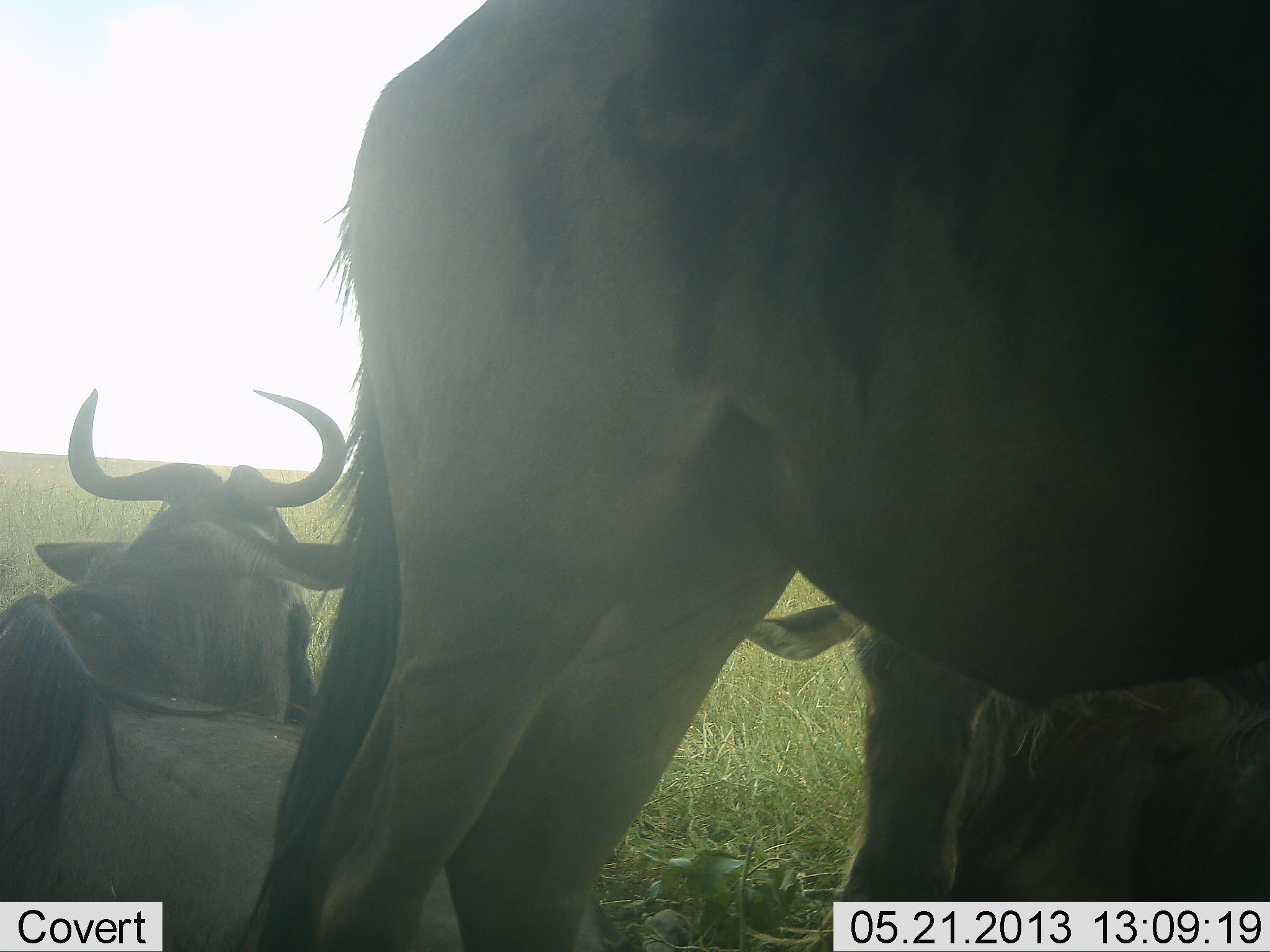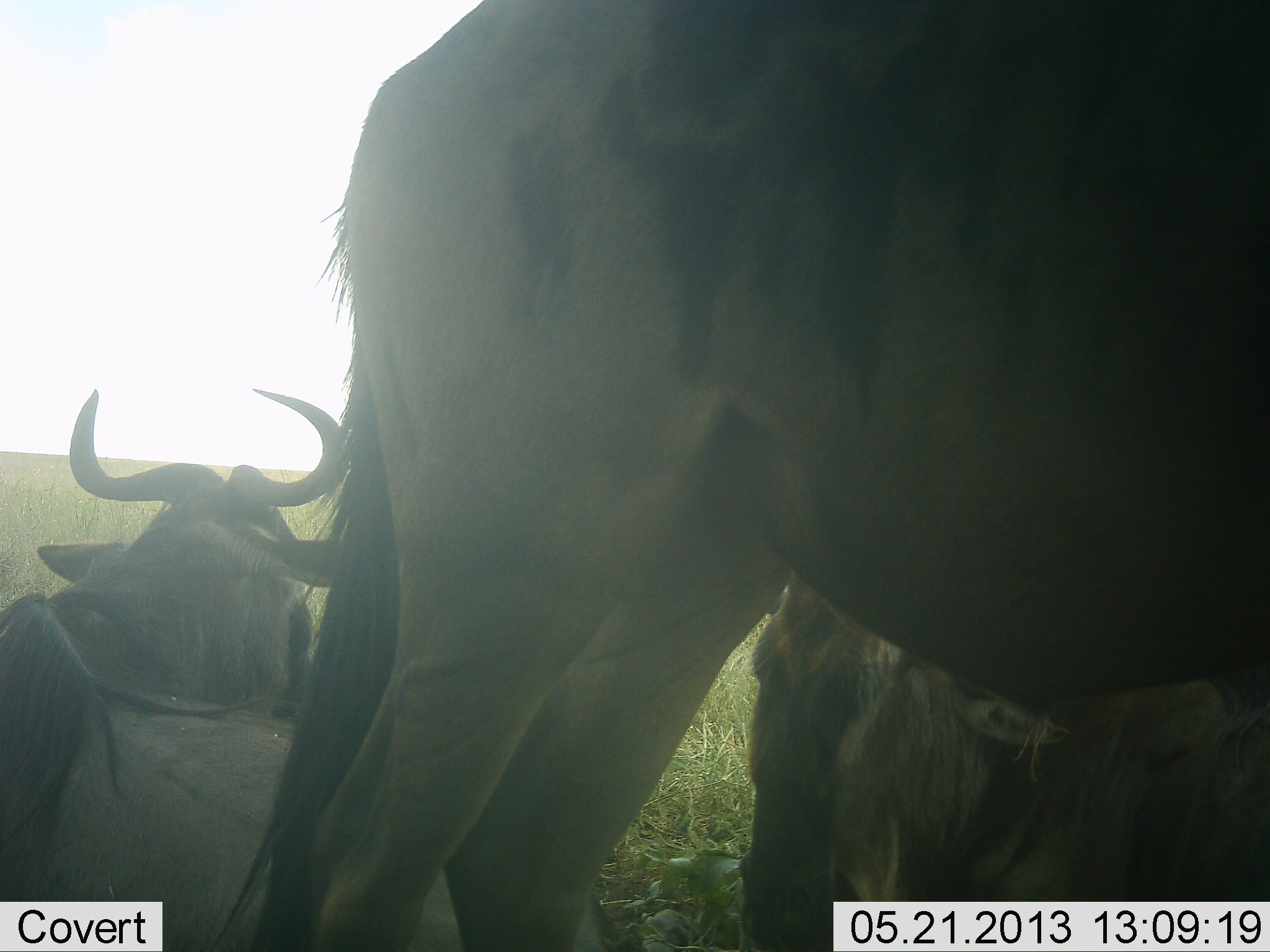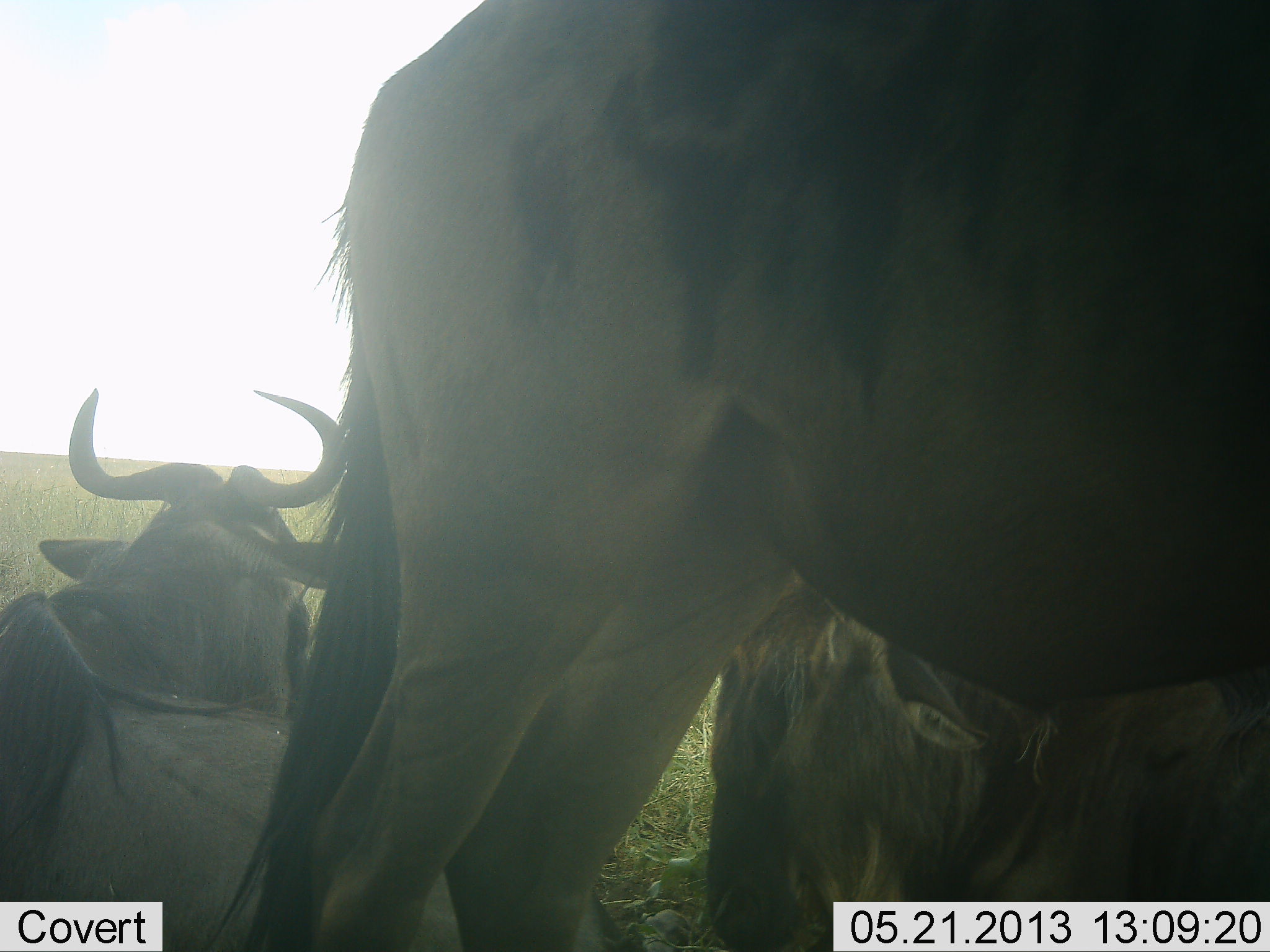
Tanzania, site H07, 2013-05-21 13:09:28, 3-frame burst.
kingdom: Animalia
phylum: Chordata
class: Mammalia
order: Artiodactyla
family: Bovidae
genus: Connochaetes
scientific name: Connochaetes taurinus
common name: blue wildebeest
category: wildebeest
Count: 3.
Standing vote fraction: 80%.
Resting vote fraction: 93%.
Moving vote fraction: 7%.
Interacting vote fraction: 0%.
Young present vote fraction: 0%.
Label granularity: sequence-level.